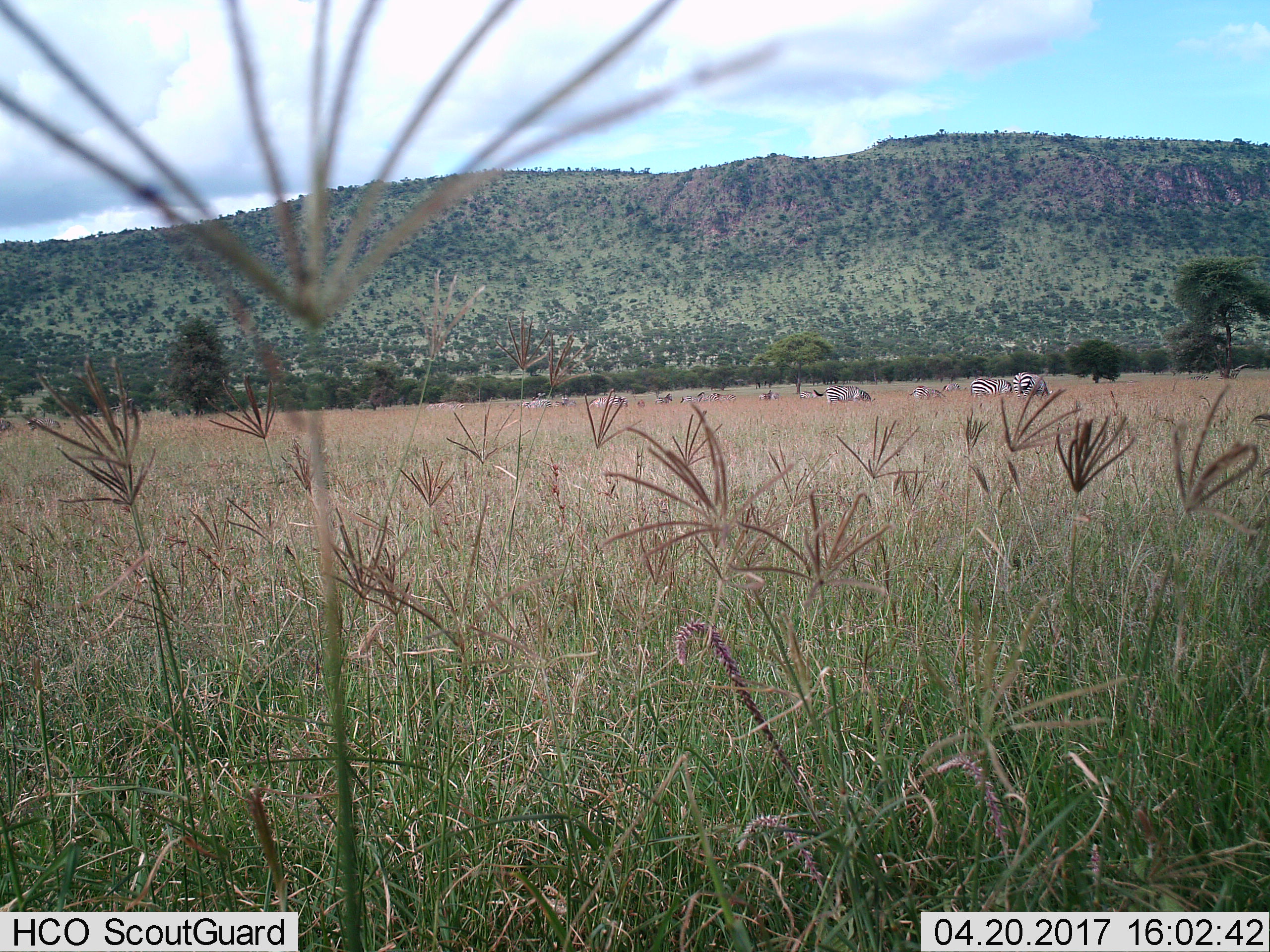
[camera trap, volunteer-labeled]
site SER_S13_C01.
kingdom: Animalia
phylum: Chordata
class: Mammalia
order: Perissodactyla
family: Equidae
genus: Equus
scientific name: Equus quagga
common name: plains zebra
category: zebraplains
Zebraplains (plains zebra) (Equus quagga), count 11-50. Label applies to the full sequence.